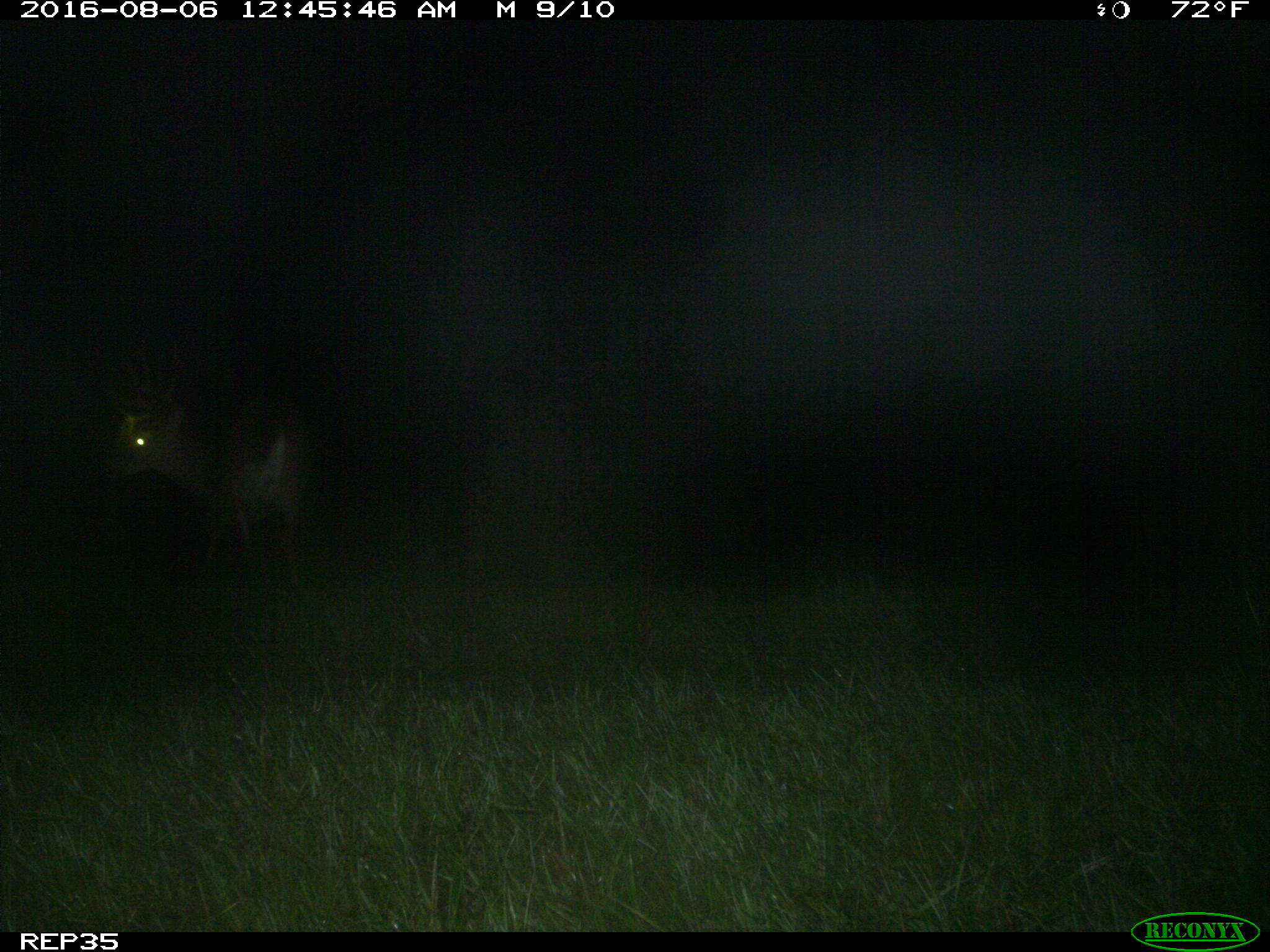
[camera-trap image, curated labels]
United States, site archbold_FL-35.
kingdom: Animalia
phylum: Chordata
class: Mammalia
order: Artiodactyla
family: Cervidae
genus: Odocoileus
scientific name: Odocoileus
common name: deer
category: unidentified deer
Unidentified deer (deer) (Odocoileus).